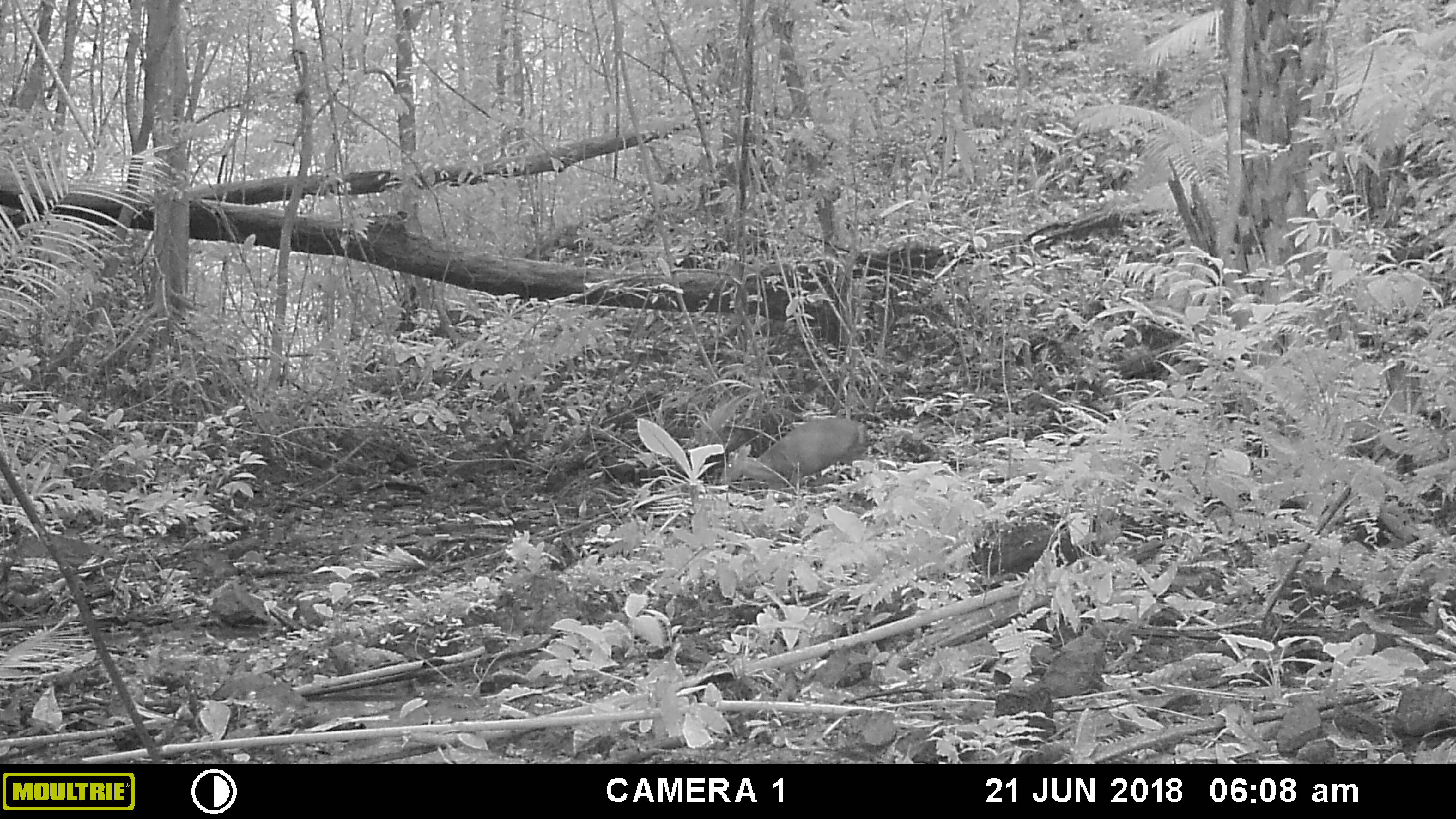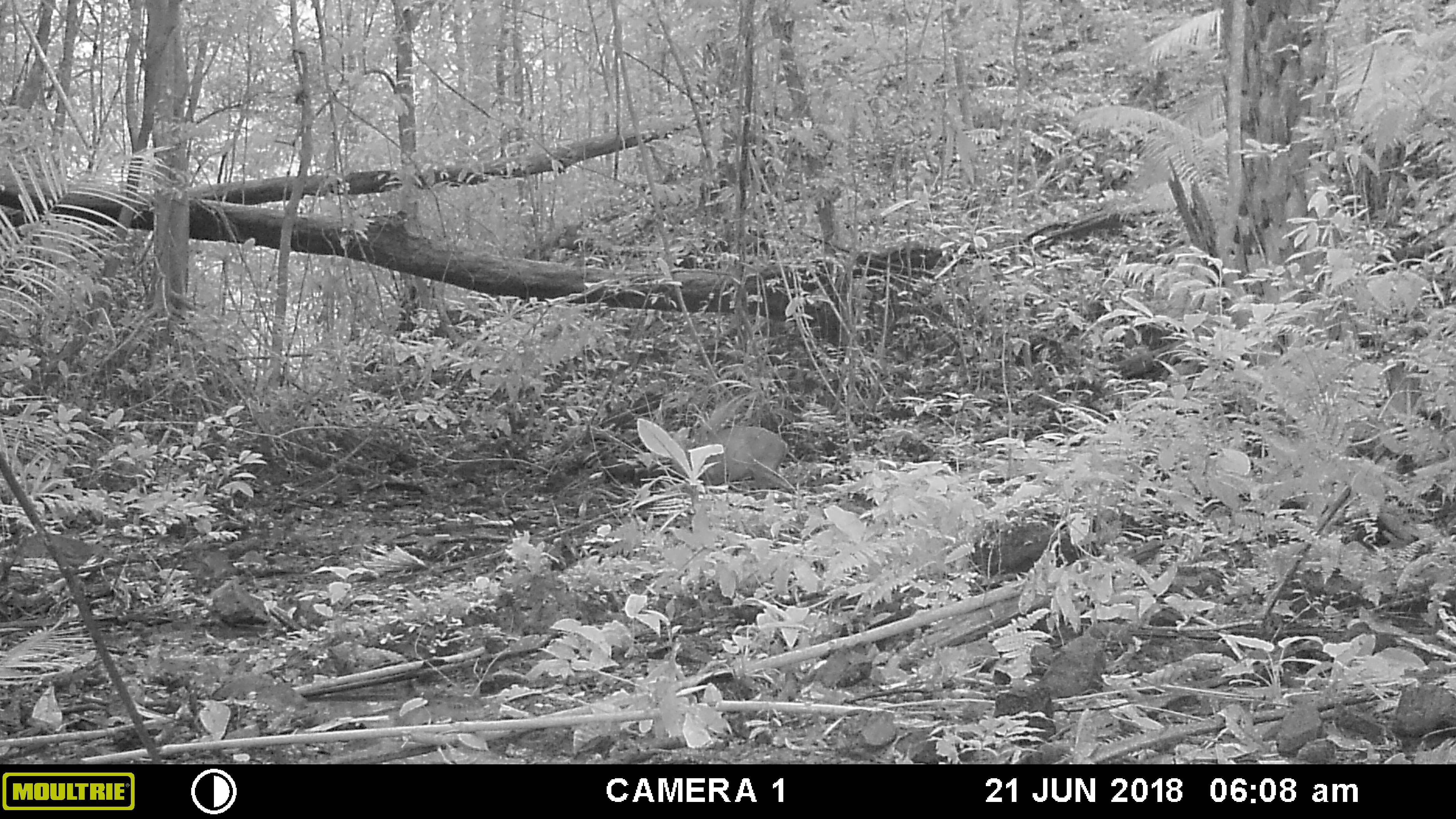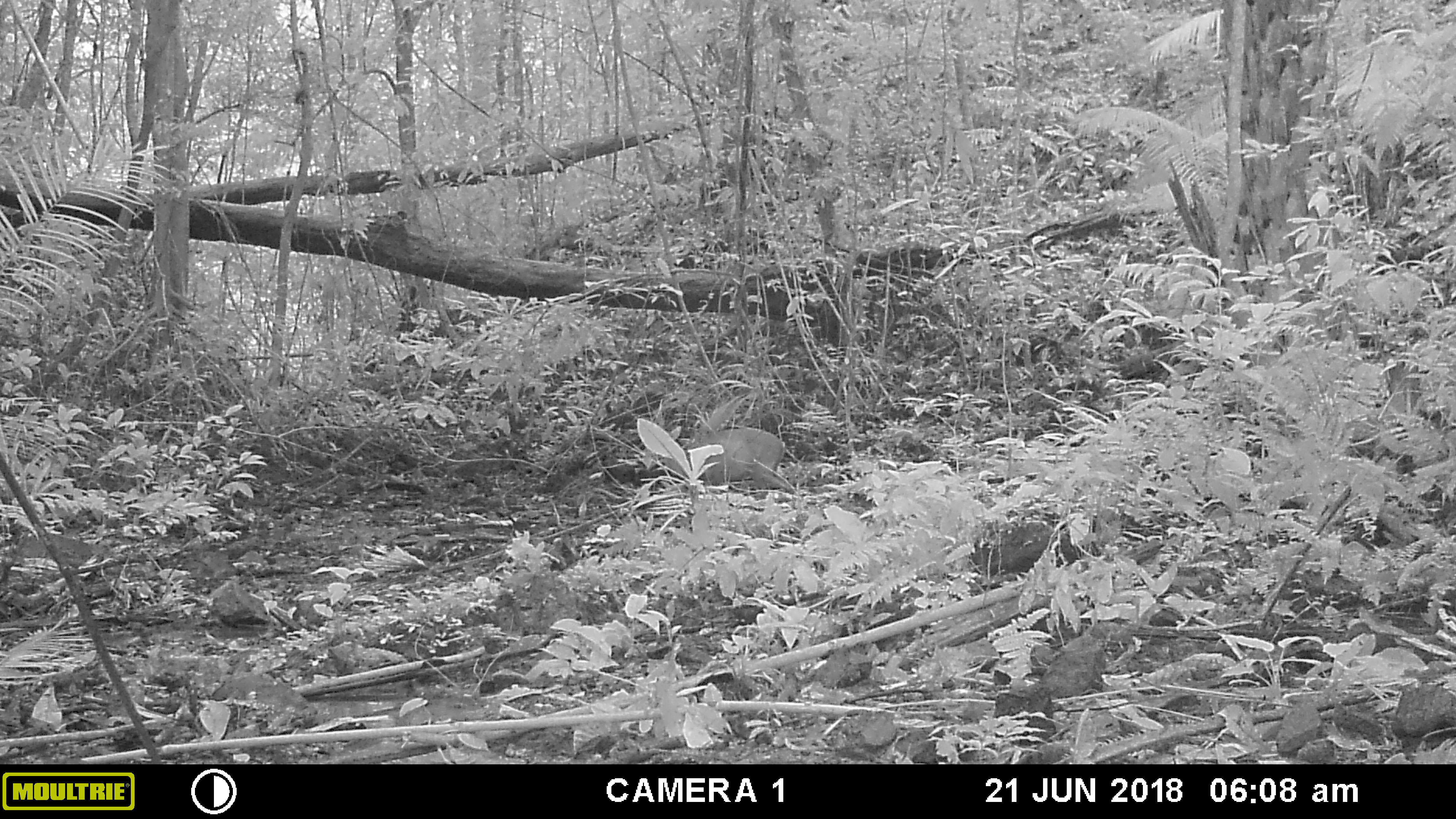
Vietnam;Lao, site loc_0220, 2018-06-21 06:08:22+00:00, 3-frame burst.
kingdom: Animalia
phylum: Chordata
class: Mammalia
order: Artiodactyla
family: Cervidae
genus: Muntiacus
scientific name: Muntiacus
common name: muntjacs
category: unidentified muntjac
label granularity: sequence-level